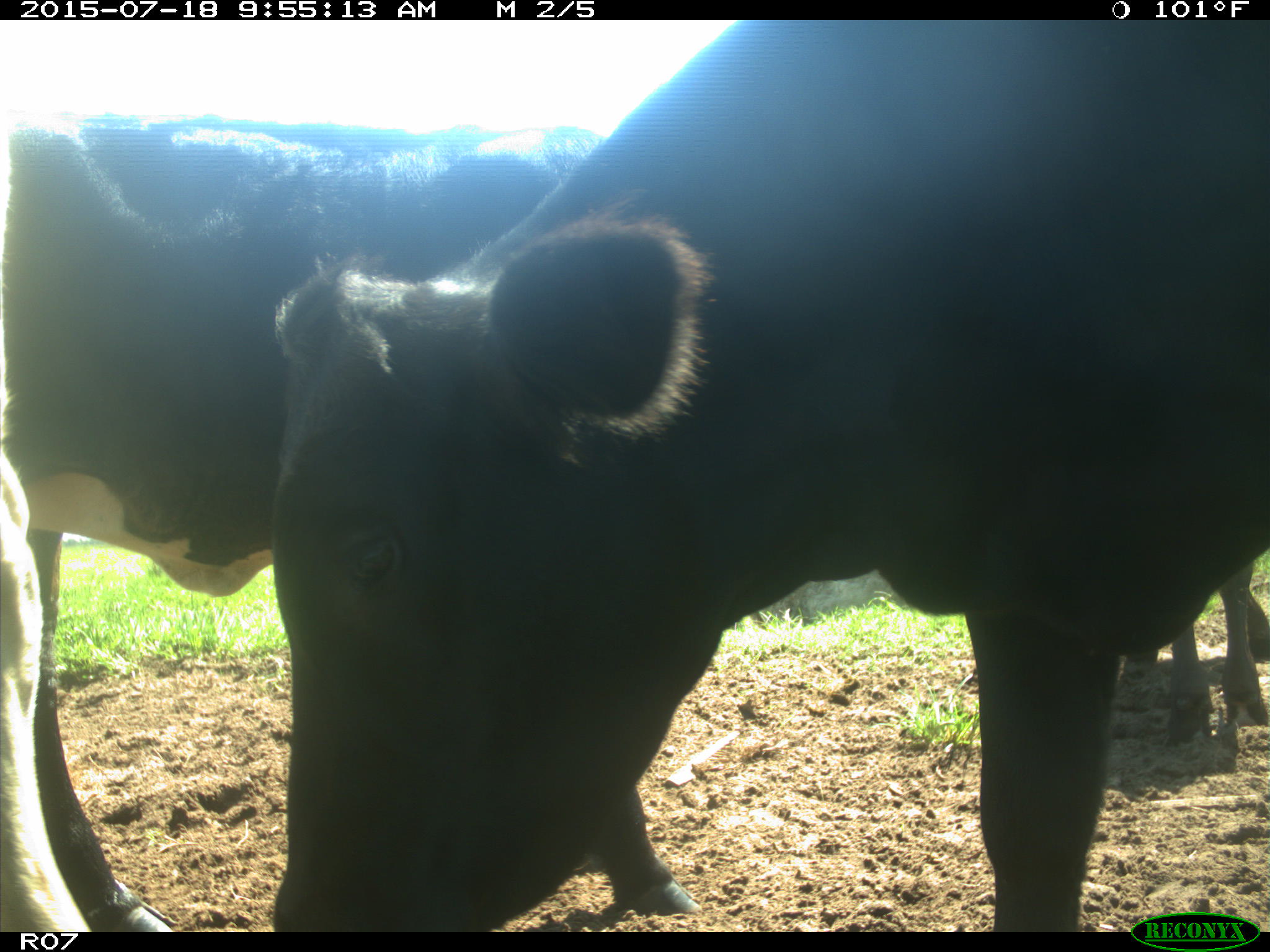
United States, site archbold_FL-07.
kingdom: Animalia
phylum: Chordata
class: Mammalia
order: Artiodactyla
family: Bovidae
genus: Bos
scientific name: Bos taurus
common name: domestic cow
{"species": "Bos taurus (domestic cow)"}